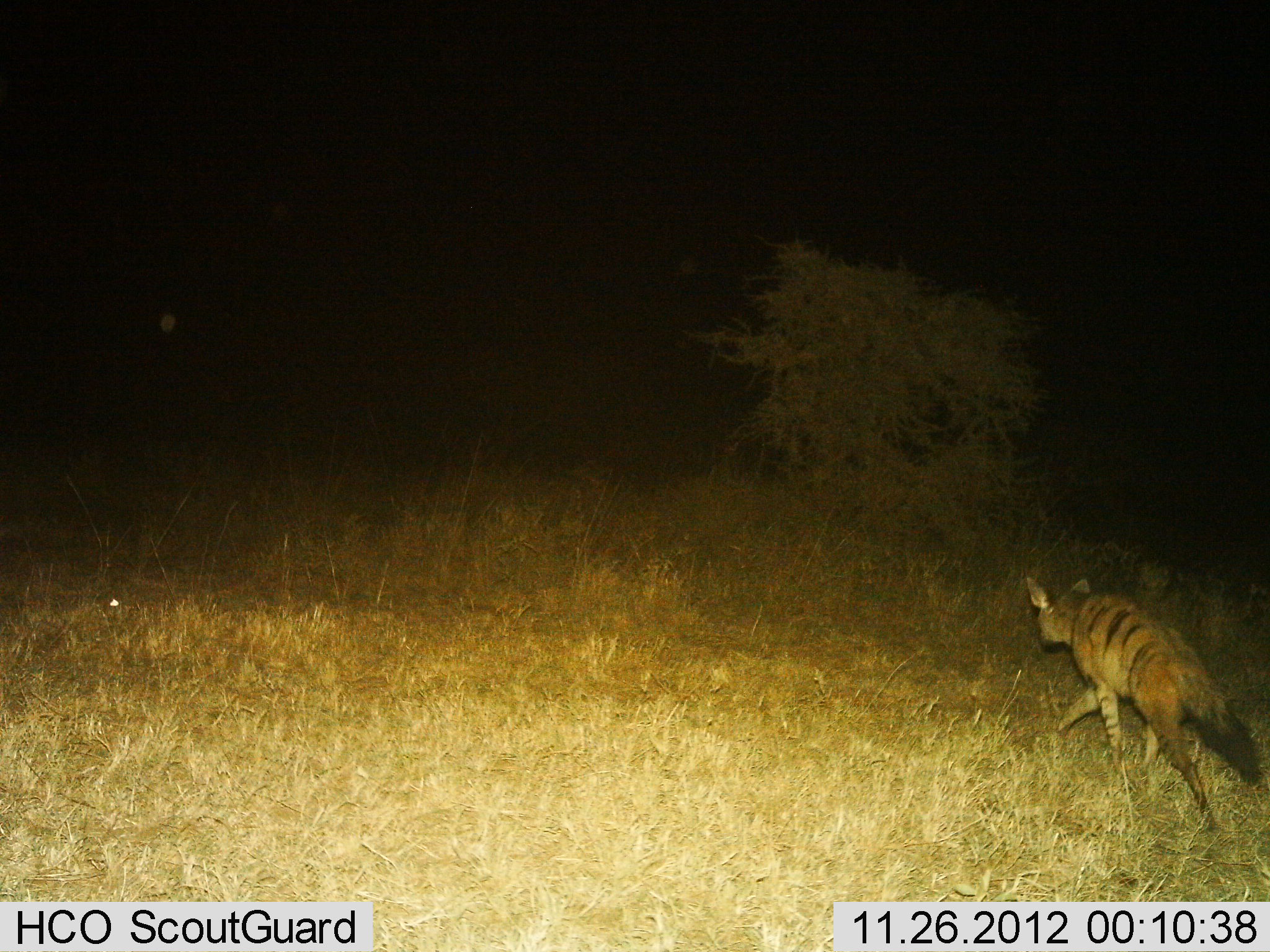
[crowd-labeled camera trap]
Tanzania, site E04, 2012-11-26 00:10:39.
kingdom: Animalia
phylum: Chordata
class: Mammalia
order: Carnivora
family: Hyaenidae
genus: Proteles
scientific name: Proteles cristatus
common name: aardwolf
Aardwolf (Proteles cristatus), count 1. Behavior (volunteer vote fractions): standing 6%, resting 0%, moving 100%, interacting 0%. Young present (vote fraction): 0%. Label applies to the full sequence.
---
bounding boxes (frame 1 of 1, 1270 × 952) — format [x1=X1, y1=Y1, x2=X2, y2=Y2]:
animal: [x1=1026, y1=571, x2=1264, y2=831]